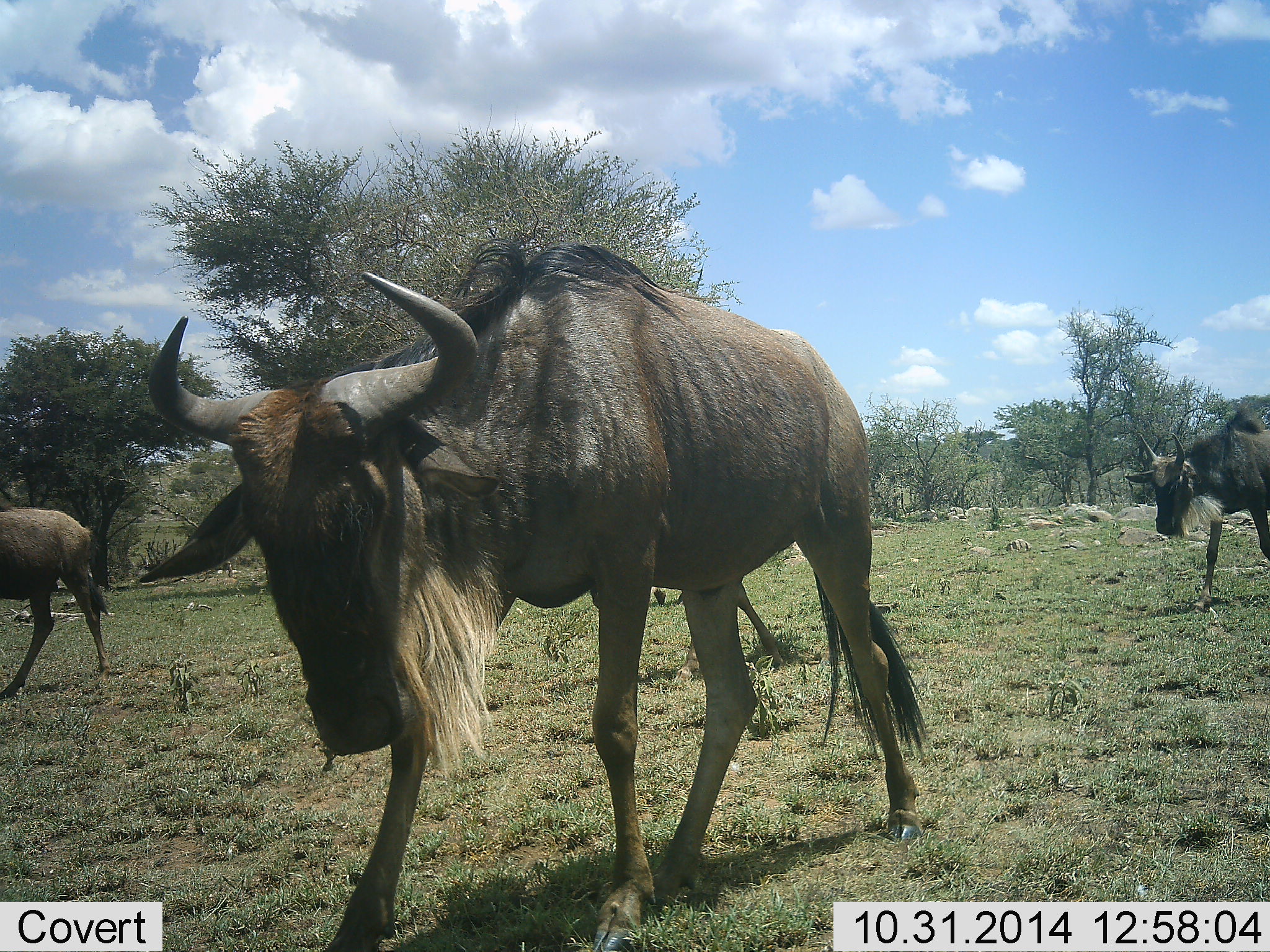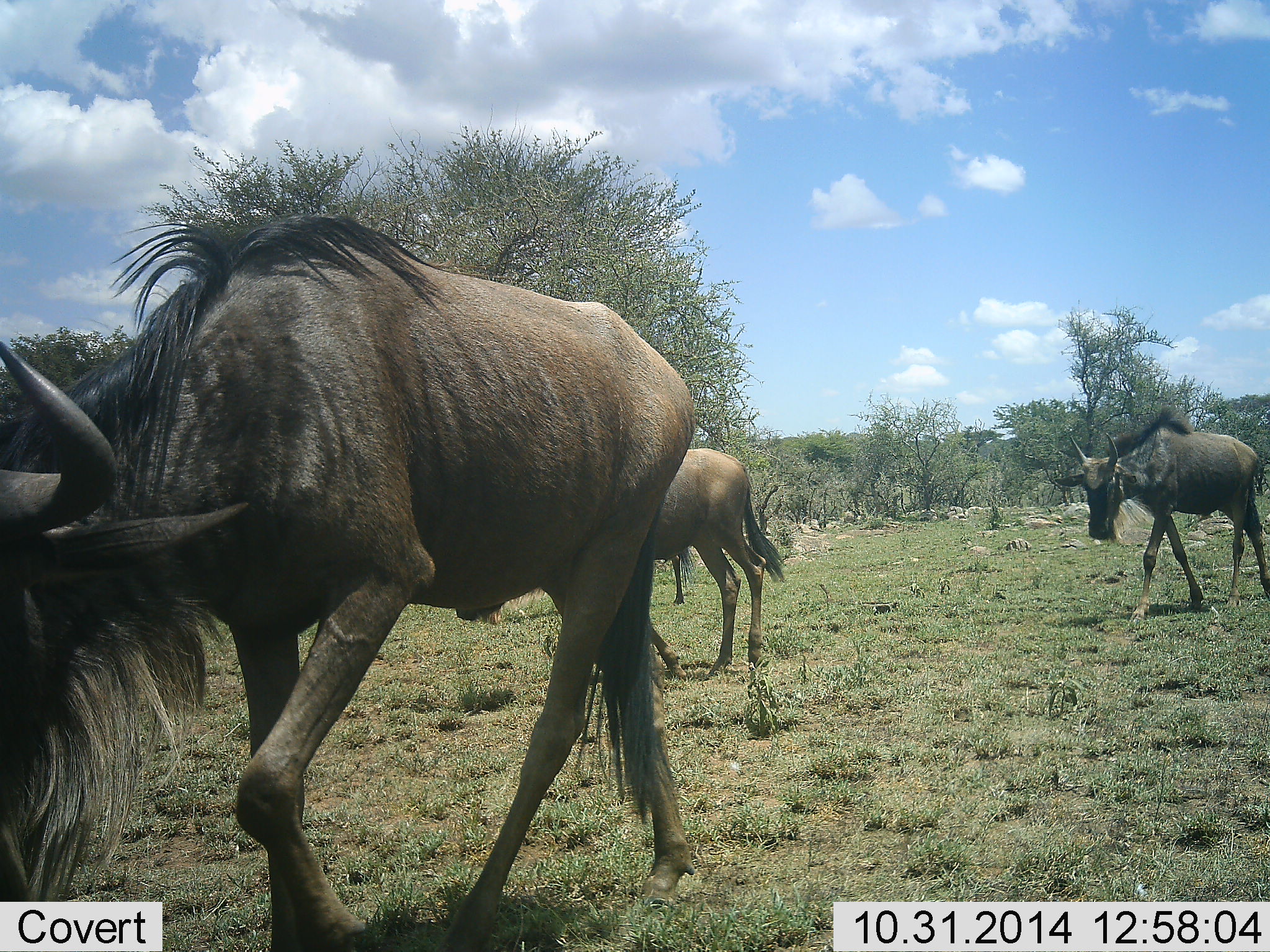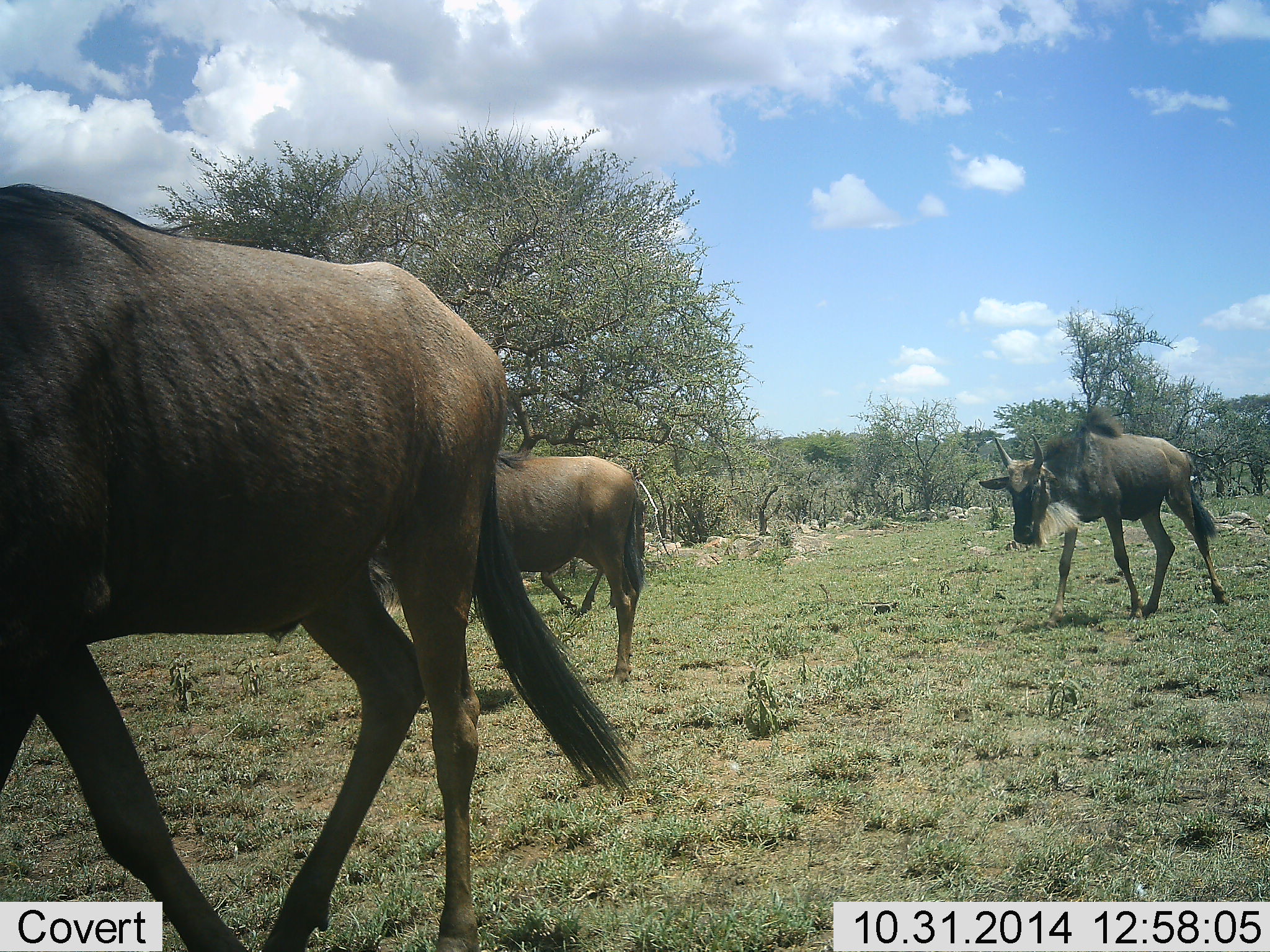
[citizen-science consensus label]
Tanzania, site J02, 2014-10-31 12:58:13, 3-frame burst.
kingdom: Animalia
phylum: Chordata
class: Mammalia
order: Artiodactyla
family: Bovidae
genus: Connochaetes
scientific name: Connochaetes taurinus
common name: blue wildebeest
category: wildebeest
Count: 4.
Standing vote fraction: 0%.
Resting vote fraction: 0%.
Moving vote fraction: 100%.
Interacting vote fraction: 0%.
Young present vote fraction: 10%.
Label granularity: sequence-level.